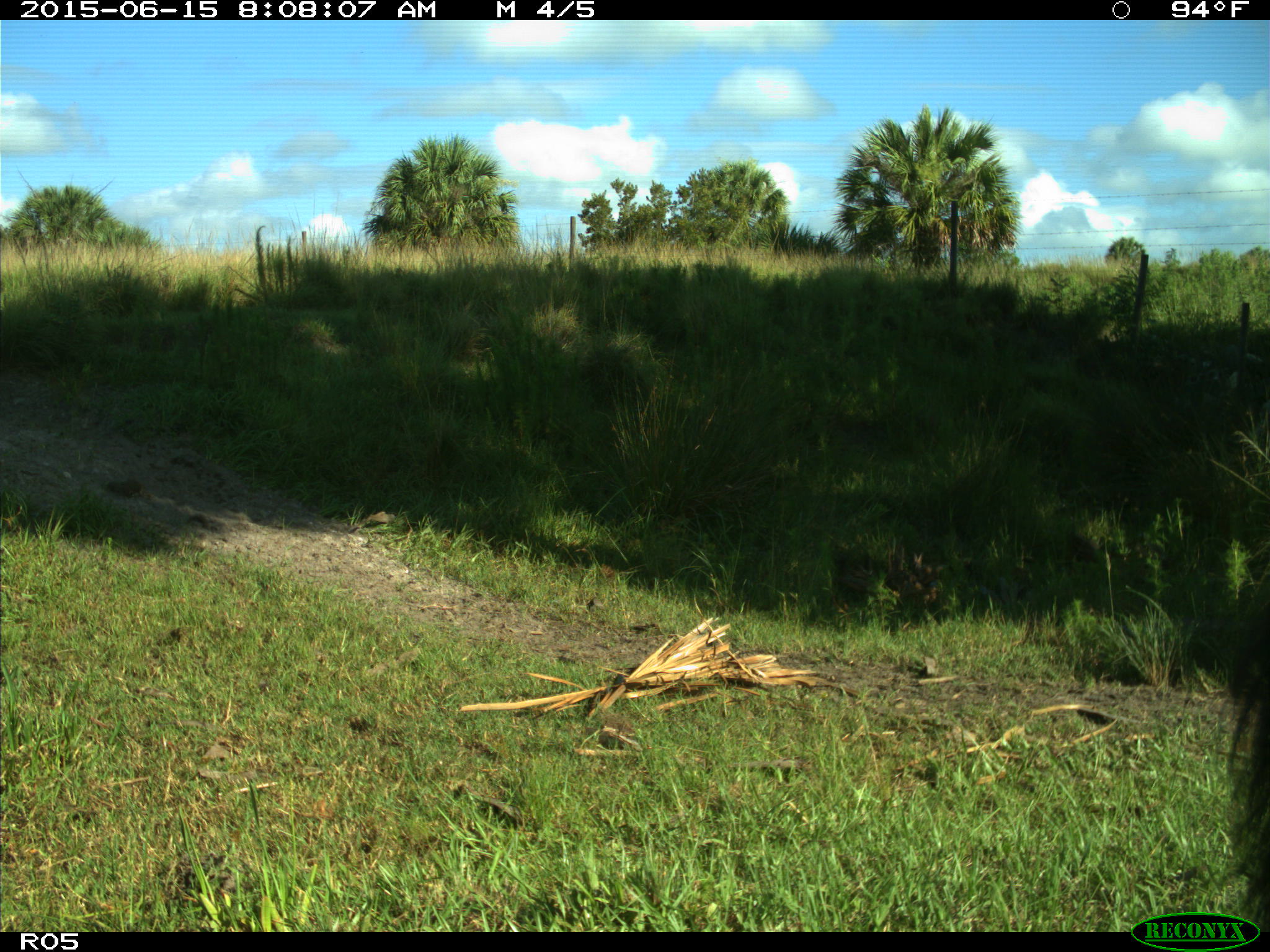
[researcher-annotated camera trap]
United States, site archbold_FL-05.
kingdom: Animalia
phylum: Chordata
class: Mammalia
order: Artiodactyla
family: Bovidae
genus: Bos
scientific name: Bos taurus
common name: domestic cow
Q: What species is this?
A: Bos taurus (domestic cow).